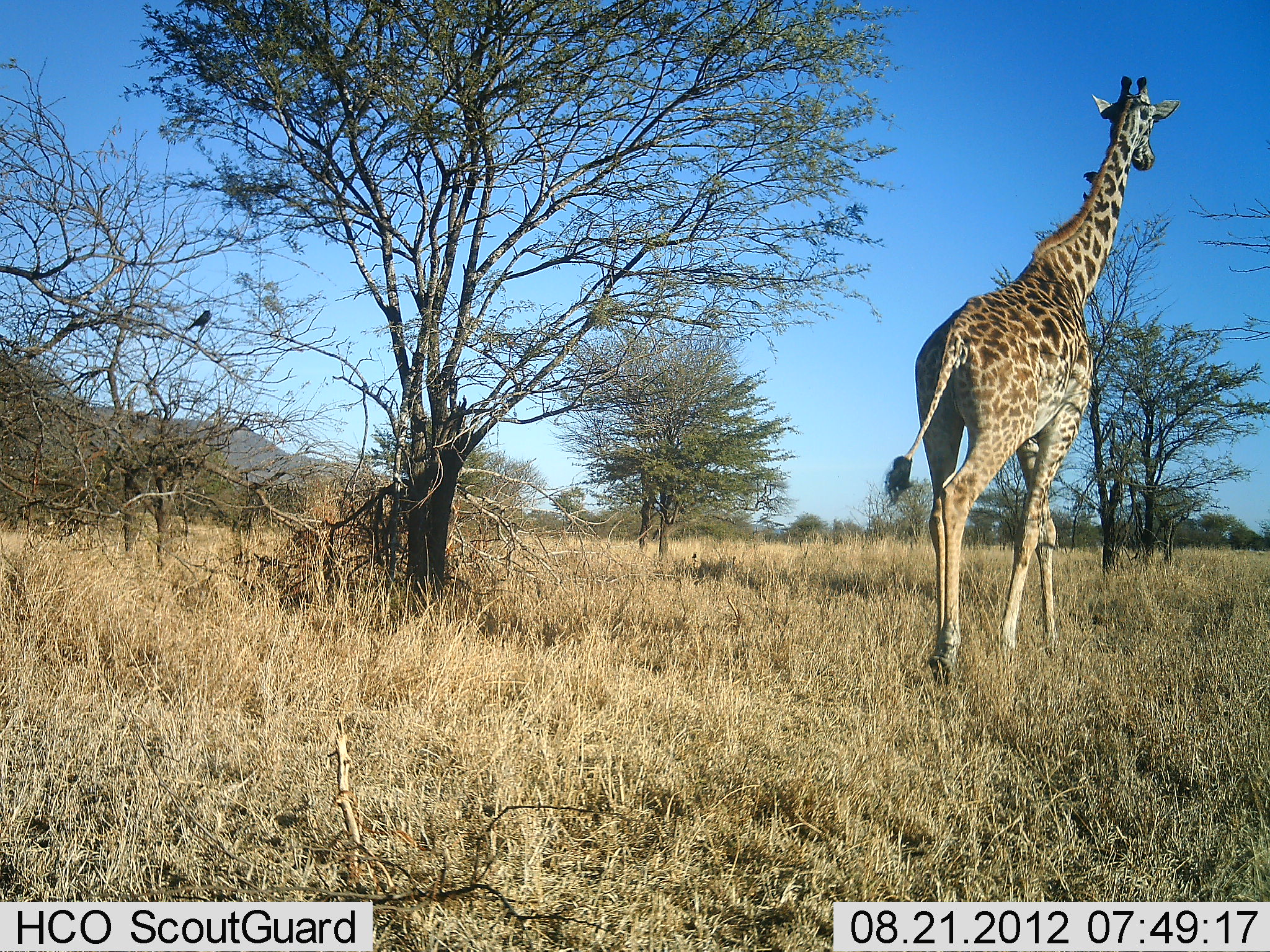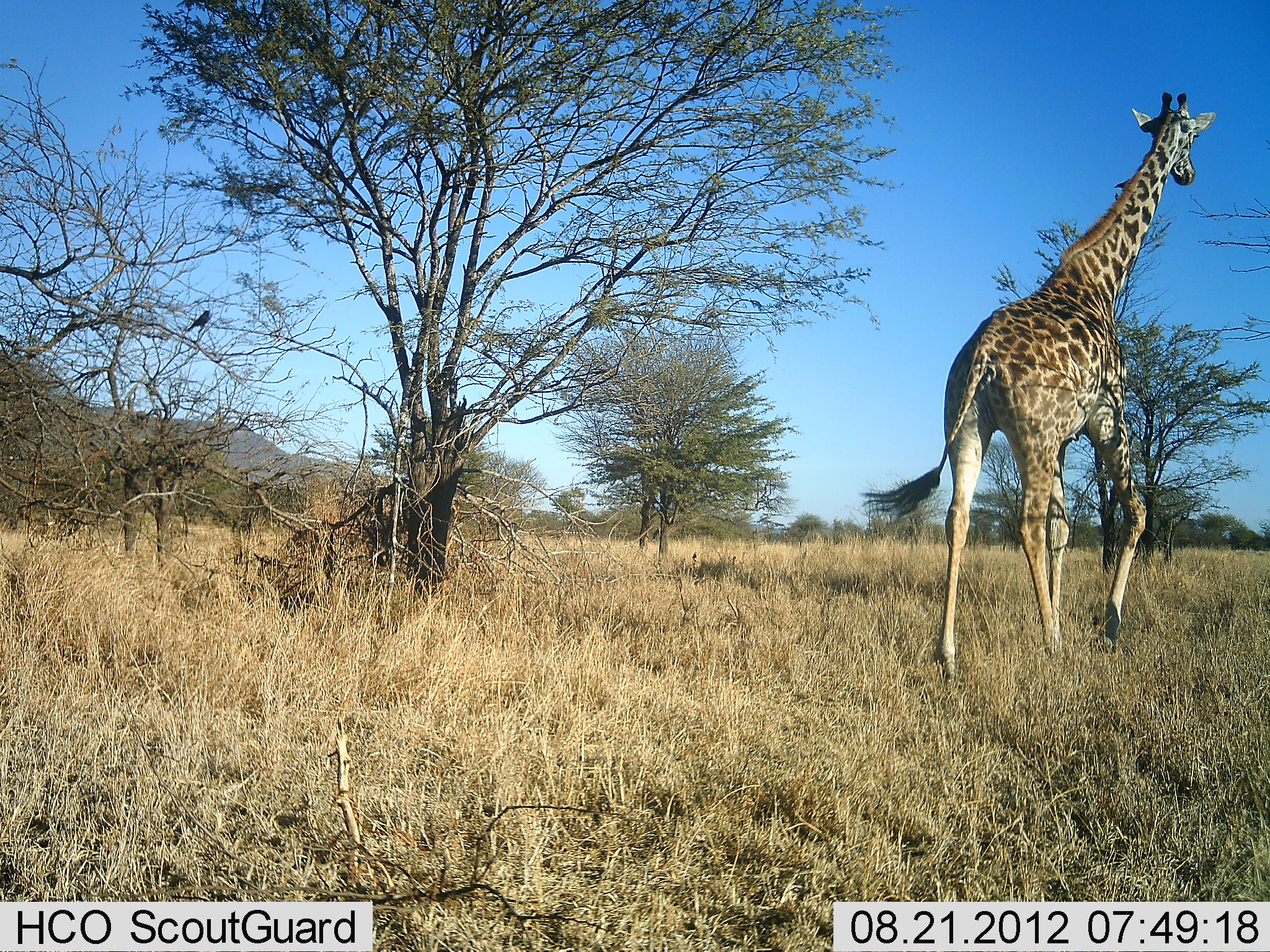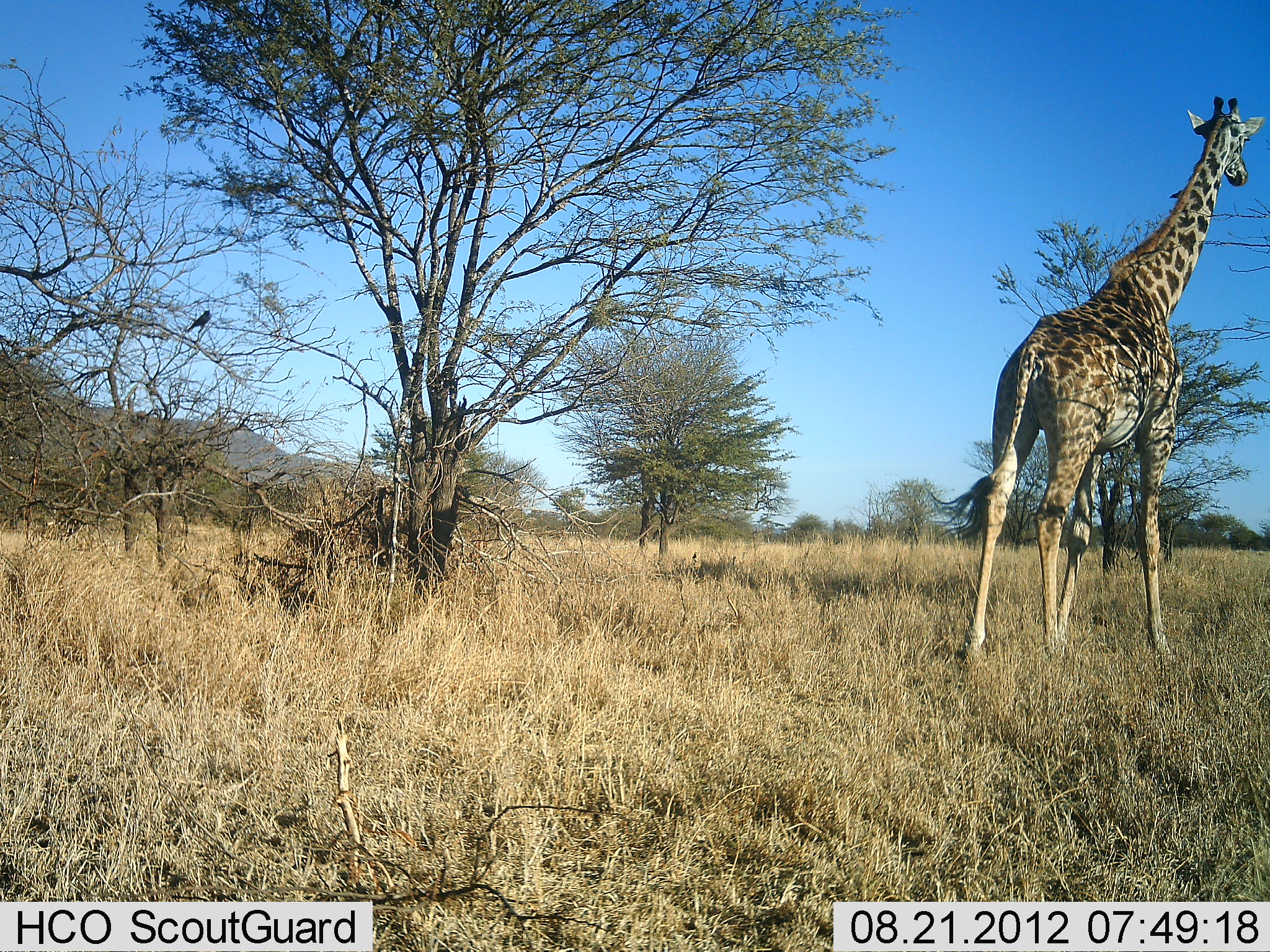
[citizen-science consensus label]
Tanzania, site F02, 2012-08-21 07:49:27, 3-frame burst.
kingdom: Animalia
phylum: Chordata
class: Mammalia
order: Artiodactyla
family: Giraffidae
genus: Giraffa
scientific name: Giraffa camelopardalis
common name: giraffe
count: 1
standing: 8%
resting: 0%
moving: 92%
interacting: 0%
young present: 0%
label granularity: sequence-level